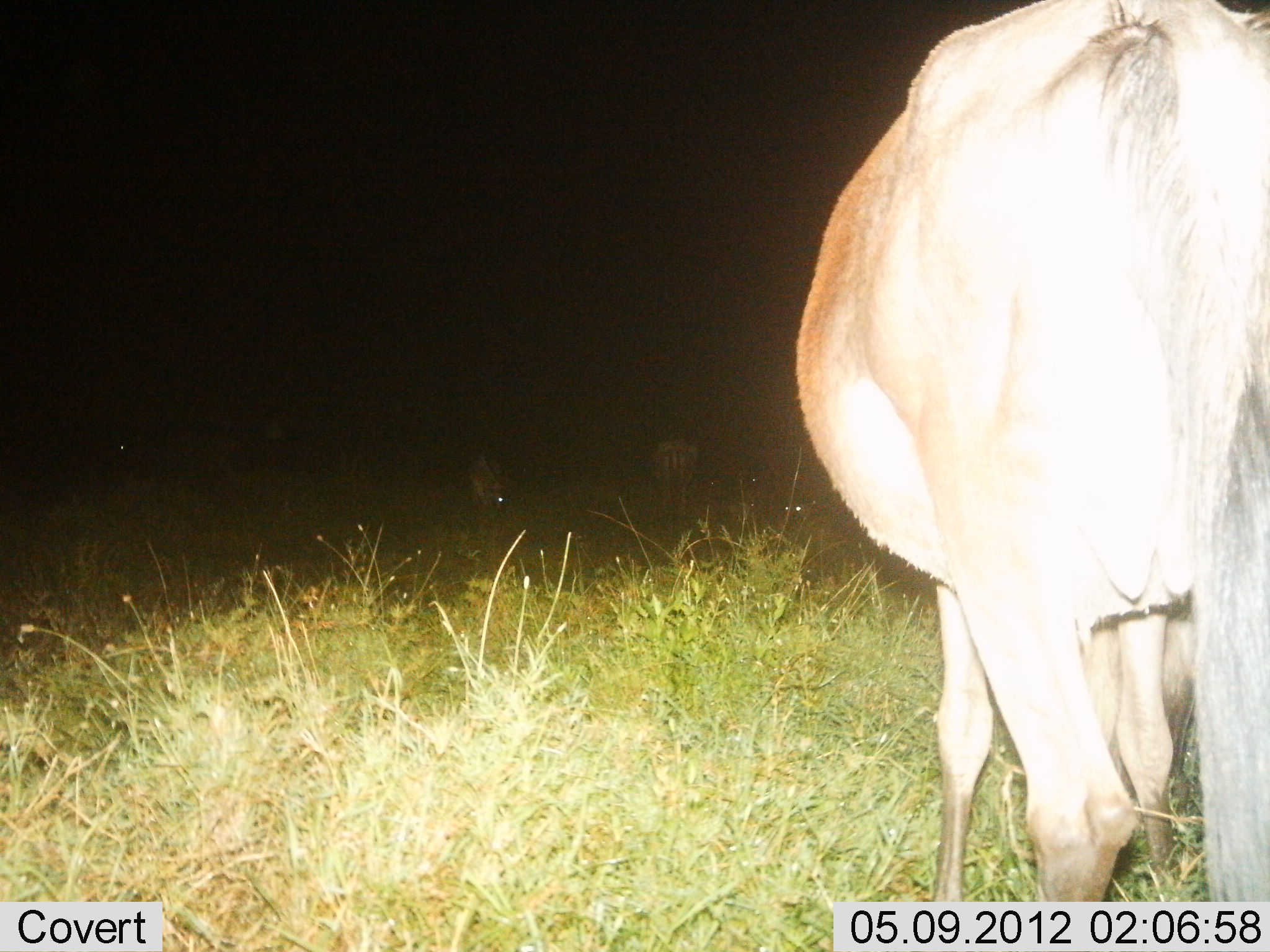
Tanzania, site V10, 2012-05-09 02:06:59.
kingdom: Animalia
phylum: Chordata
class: Mammalia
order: Artiodactyla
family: Bovidae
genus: Connochaetes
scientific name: Connochaetes taurinus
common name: blue wildebeest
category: wildebeest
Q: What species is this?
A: Wildebeest (blue wildebeest) (Connochaetes taurinus).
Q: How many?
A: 3.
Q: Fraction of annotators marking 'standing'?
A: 91%.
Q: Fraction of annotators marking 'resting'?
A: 9%.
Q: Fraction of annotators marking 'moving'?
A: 0%.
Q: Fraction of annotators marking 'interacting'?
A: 0%.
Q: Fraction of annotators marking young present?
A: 0%.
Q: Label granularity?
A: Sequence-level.